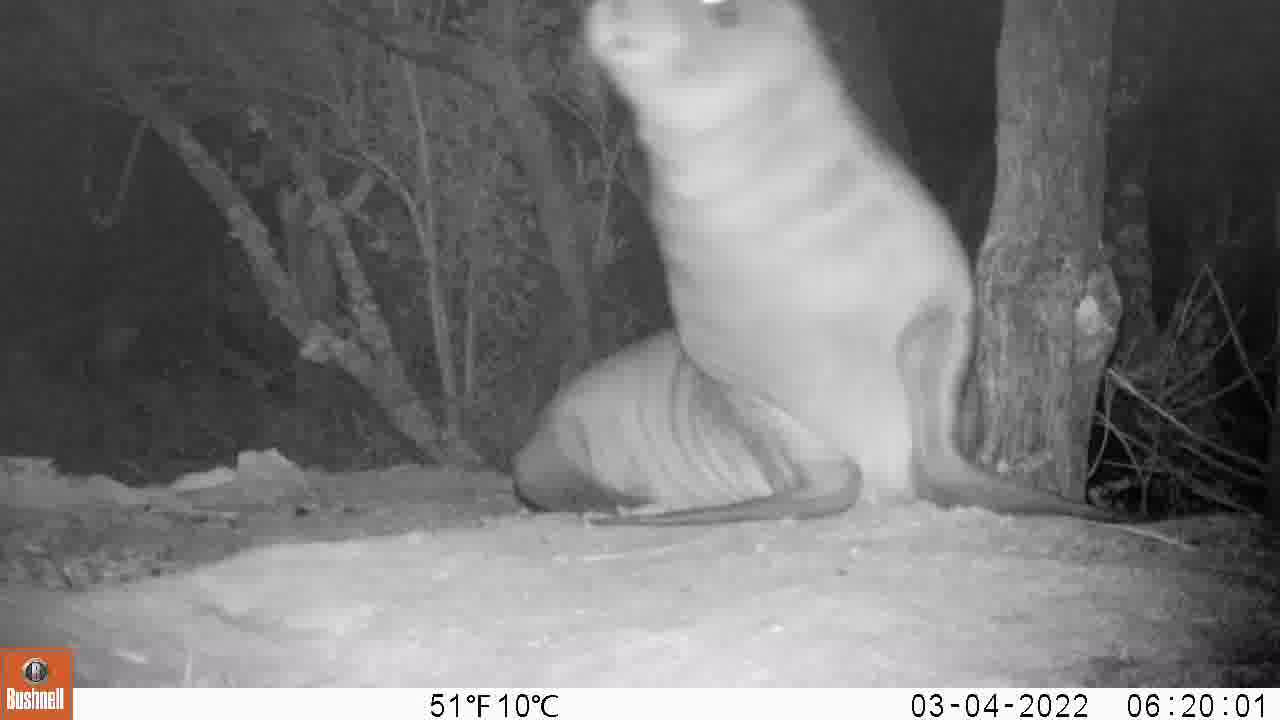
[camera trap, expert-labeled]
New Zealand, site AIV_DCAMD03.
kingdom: Animalia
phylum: Chordata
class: Mammalia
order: Carnivora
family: Otariidae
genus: Phocarctos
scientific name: Phocarctos hookeri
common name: new zealand sea lion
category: sealion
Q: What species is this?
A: Sealion (new zealand sea lion) (Phocarctos hookeri).